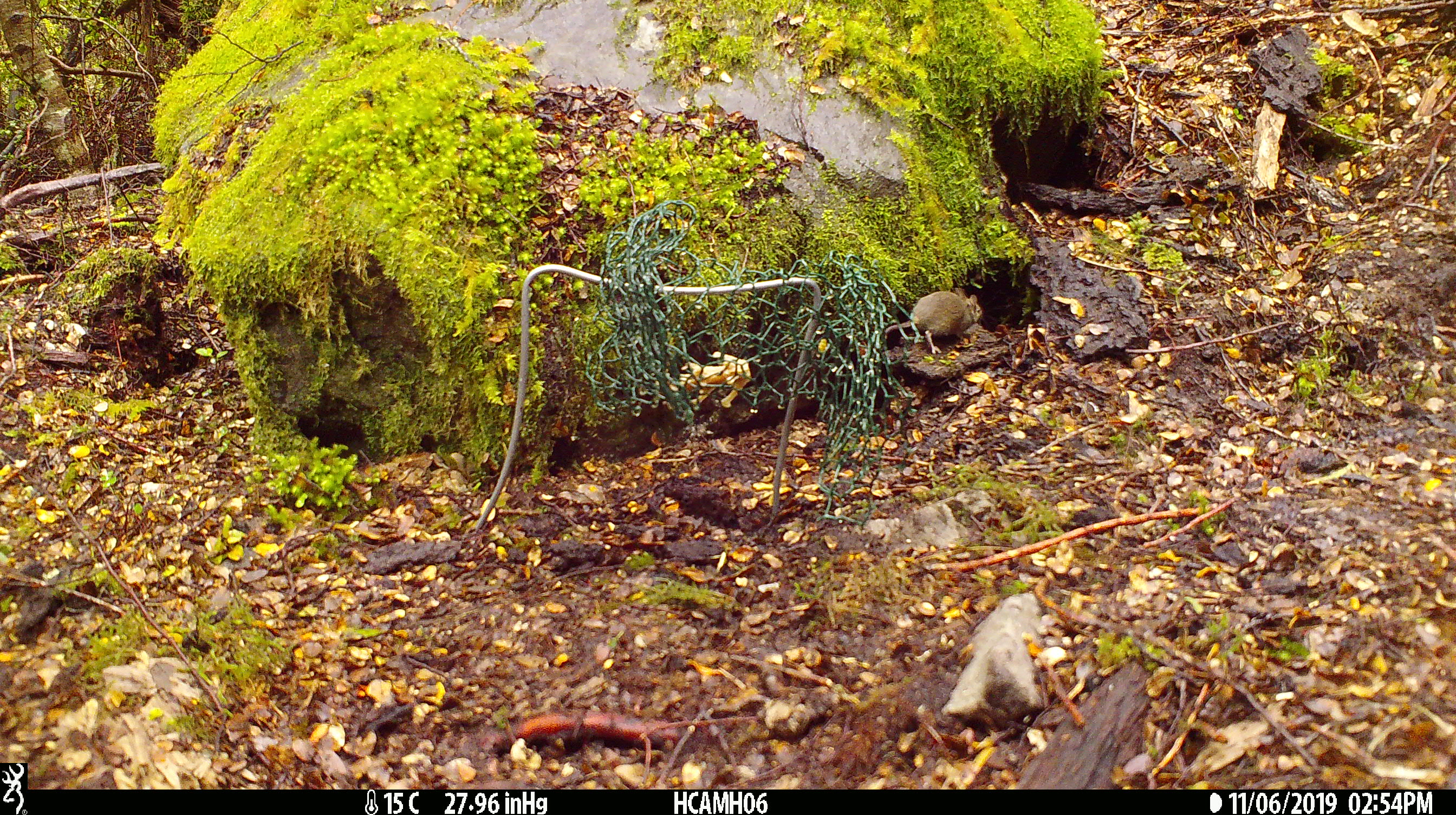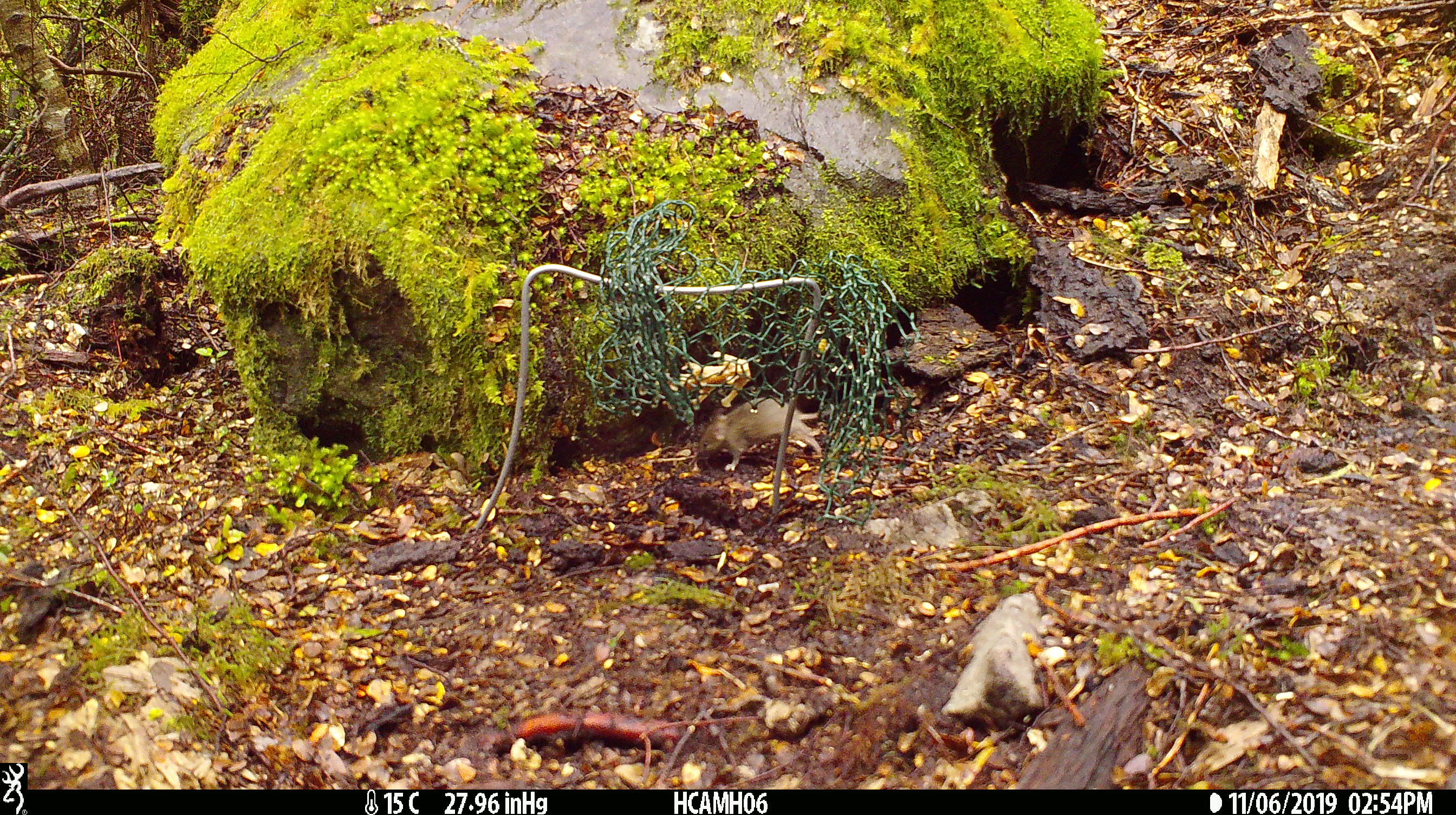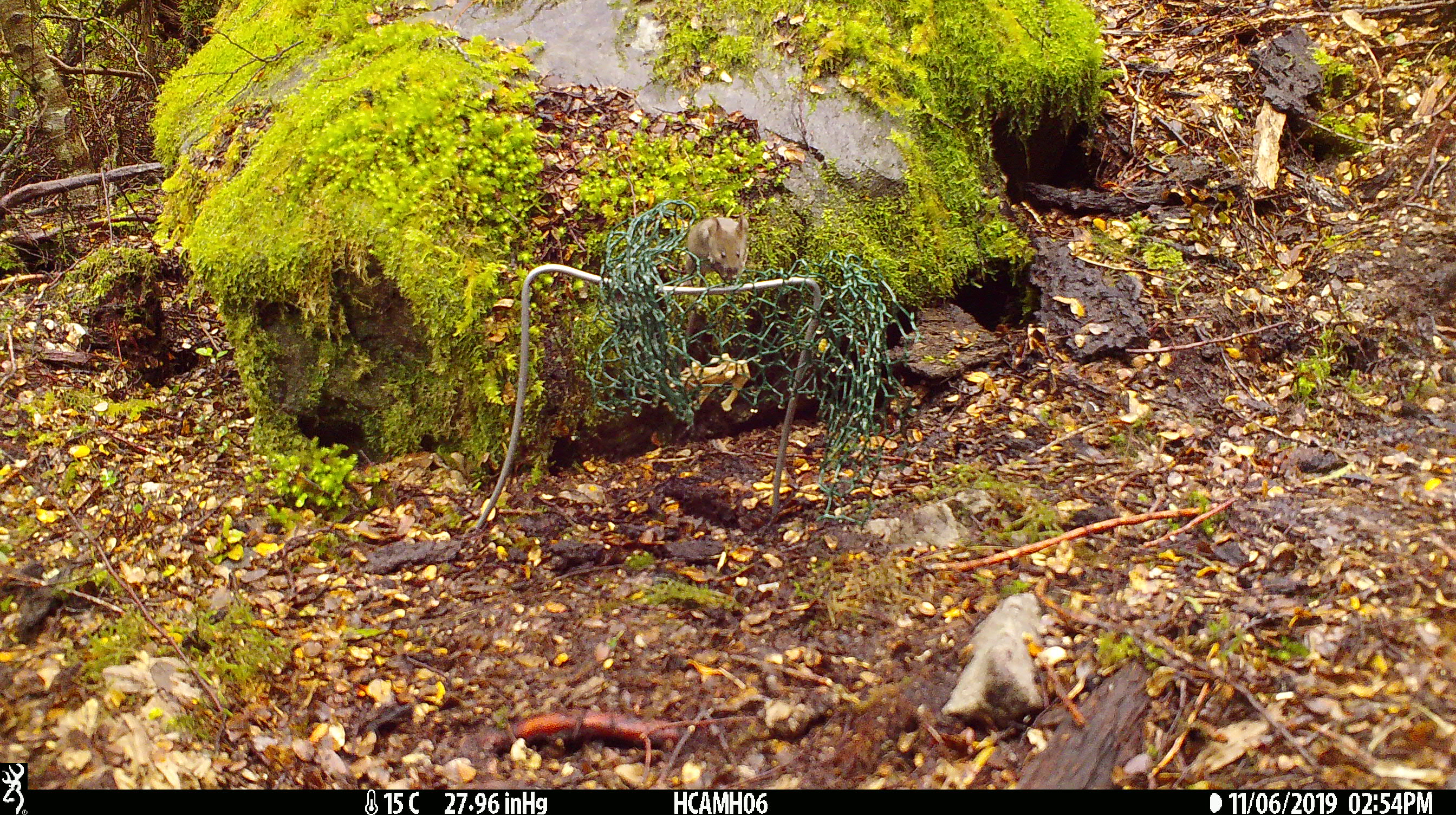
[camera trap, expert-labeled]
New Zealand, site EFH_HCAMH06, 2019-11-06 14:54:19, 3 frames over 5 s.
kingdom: Animalia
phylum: Chordata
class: Mammalia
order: Rodentia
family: Muridae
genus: Mus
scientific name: Mus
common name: mouse